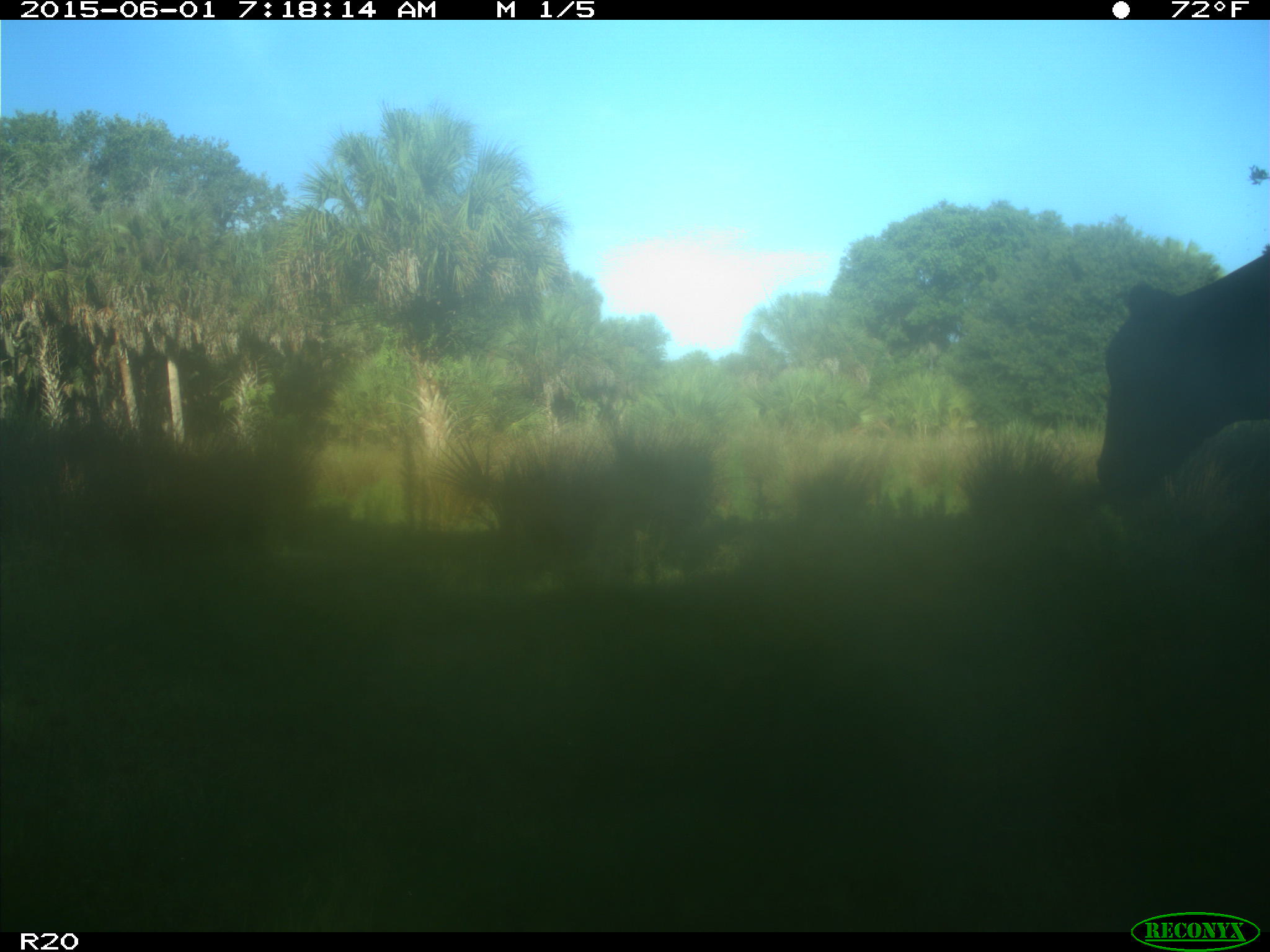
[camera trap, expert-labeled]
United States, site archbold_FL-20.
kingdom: Animalia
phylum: Chordata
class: Mammalia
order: Artiodactyla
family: Bovidae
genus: Bos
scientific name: Bos taurus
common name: domestic cow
Bos taurus (domestic cow).